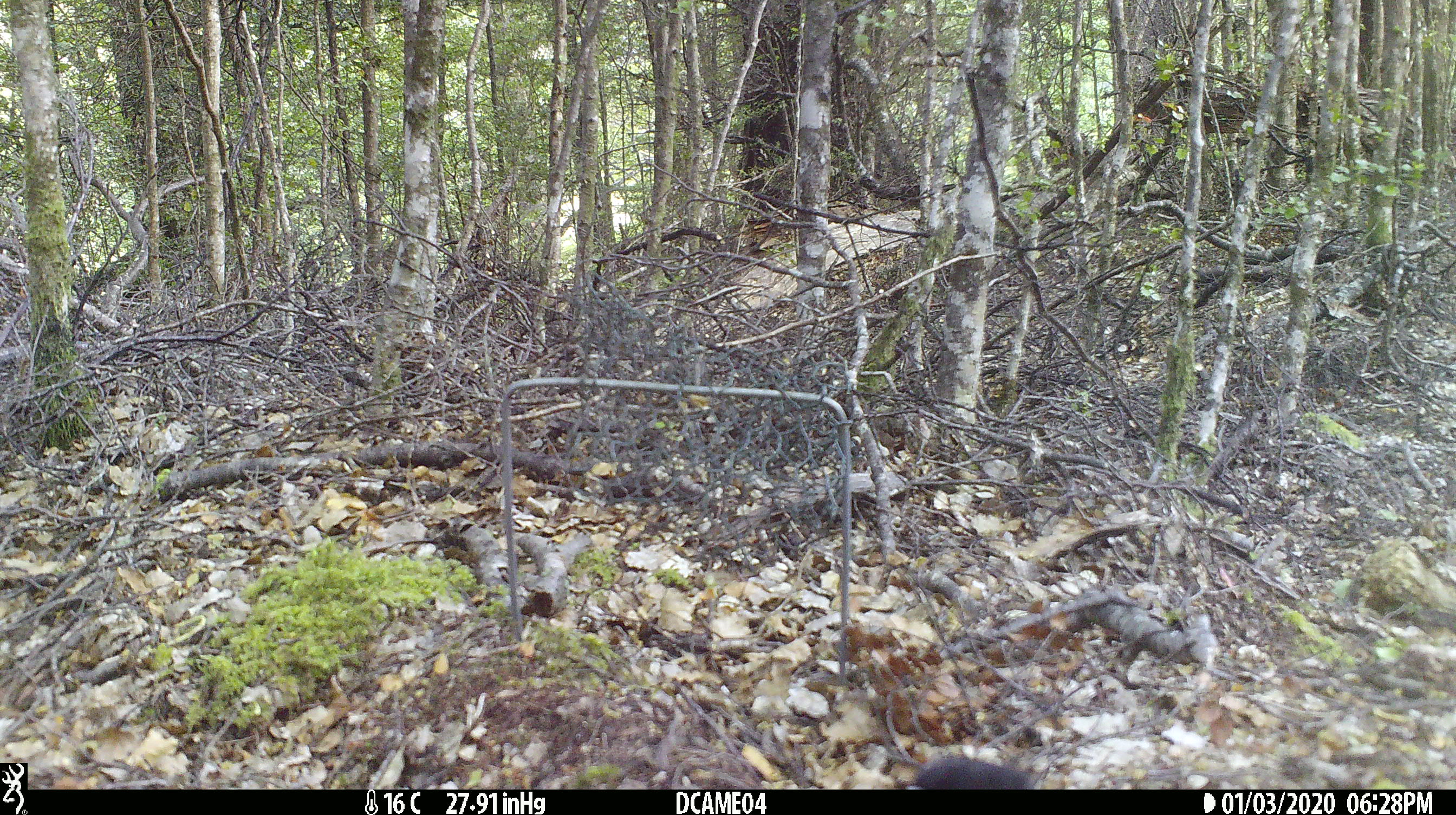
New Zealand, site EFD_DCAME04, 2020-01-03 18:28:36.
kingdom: Animalia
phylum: Chordata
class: Aves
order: Passeriformes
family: Petroicidae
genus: Petroica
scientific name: Petroica macrocephala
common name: tomtit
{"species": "tomtit (Petroica macrocephala)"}